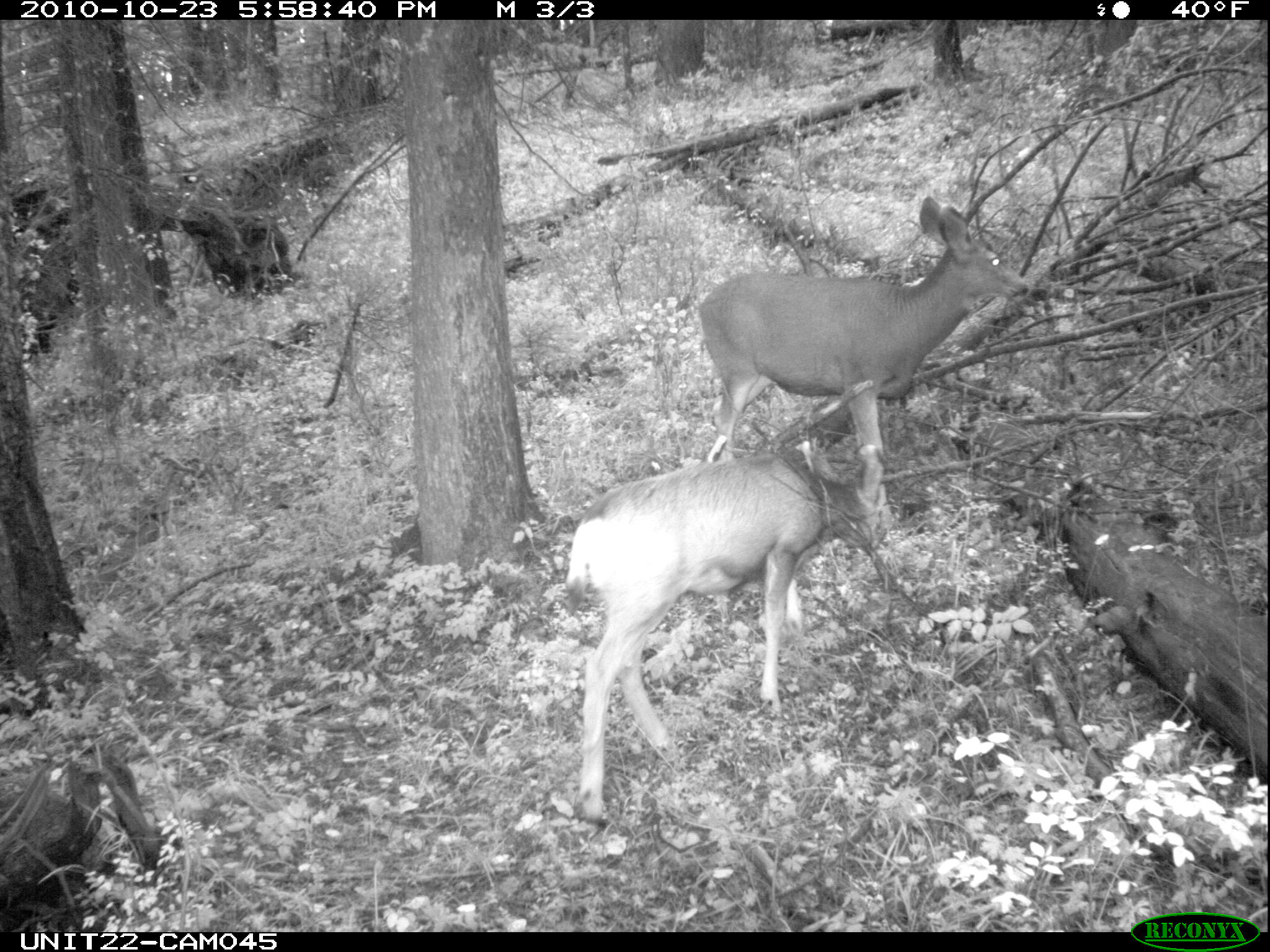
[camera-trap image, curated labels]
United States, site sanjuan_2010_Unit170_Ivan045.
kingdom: Animalia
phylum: Chordata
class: Mammalia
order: Artiodactyla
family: Cervidae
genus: Odocoileus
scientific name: Odocoileus hemionus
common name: mule deer